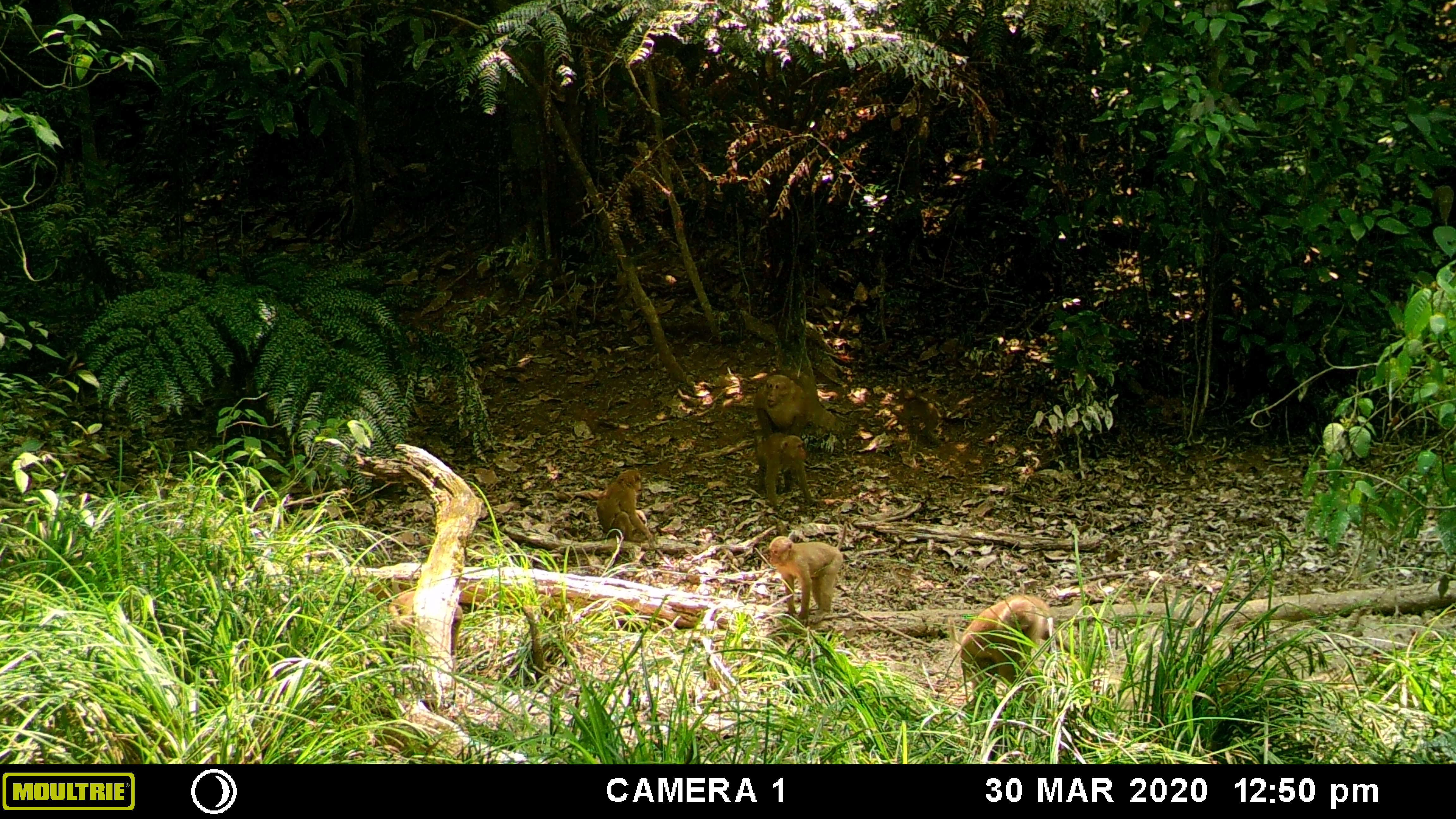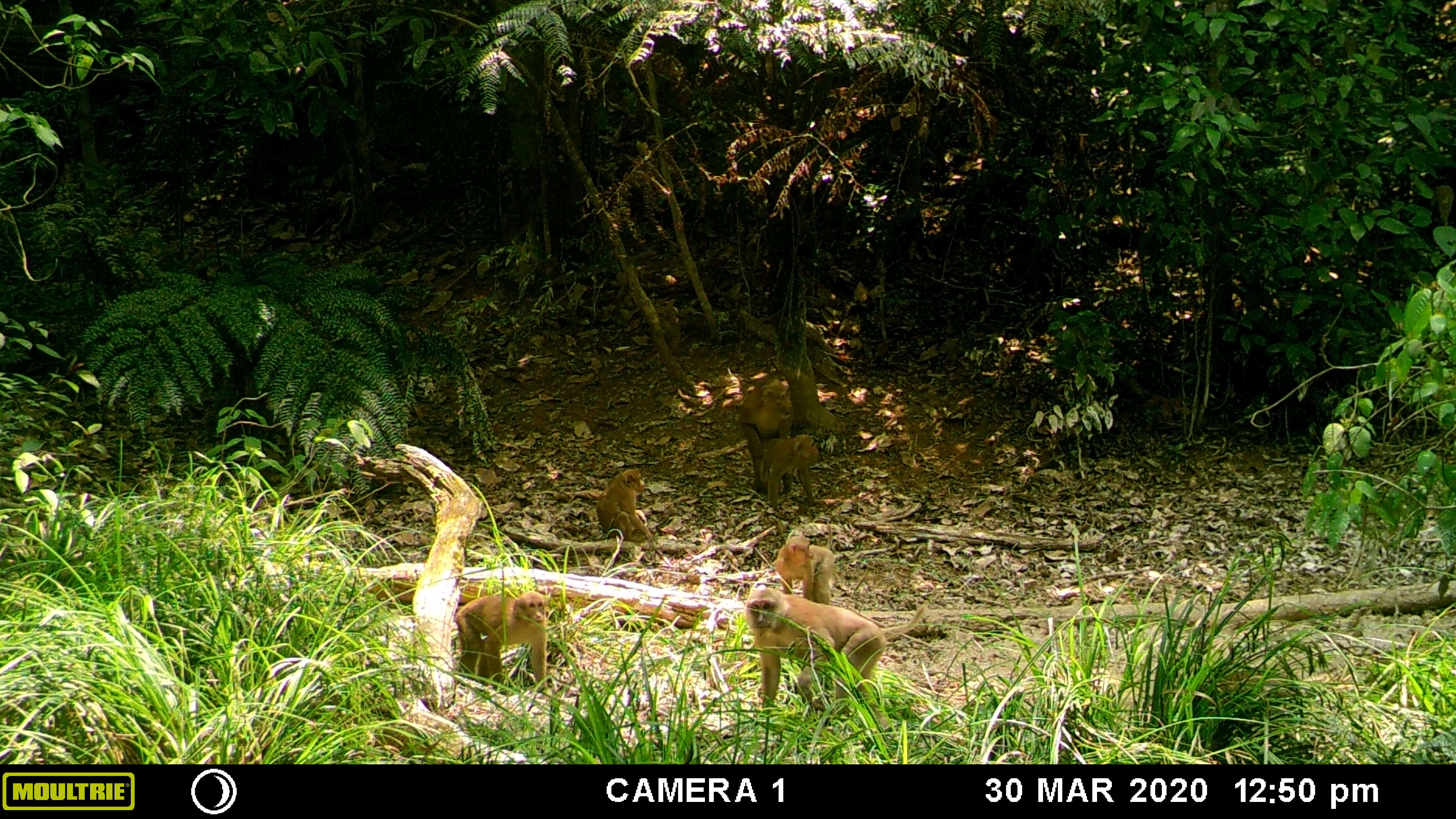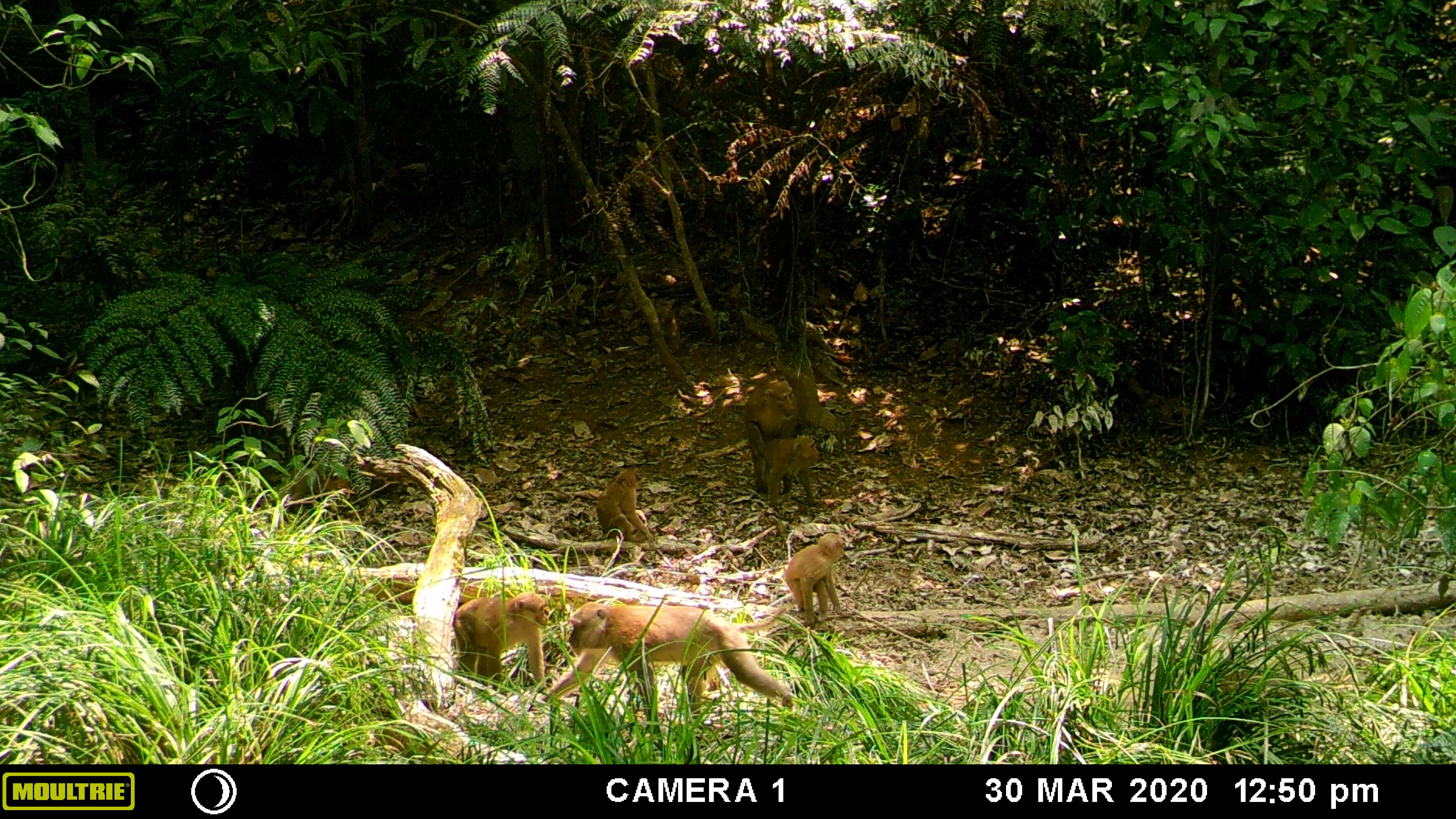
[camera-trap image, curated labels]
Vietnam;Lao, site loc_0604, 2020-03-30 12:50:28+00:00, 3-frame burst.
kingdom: Animalia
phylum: Chordata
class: Mammalia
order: Primates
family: Cercopithecidae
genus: Macaca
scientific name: Macaca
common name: macaques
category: assam or rhesus macaque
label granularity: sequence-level